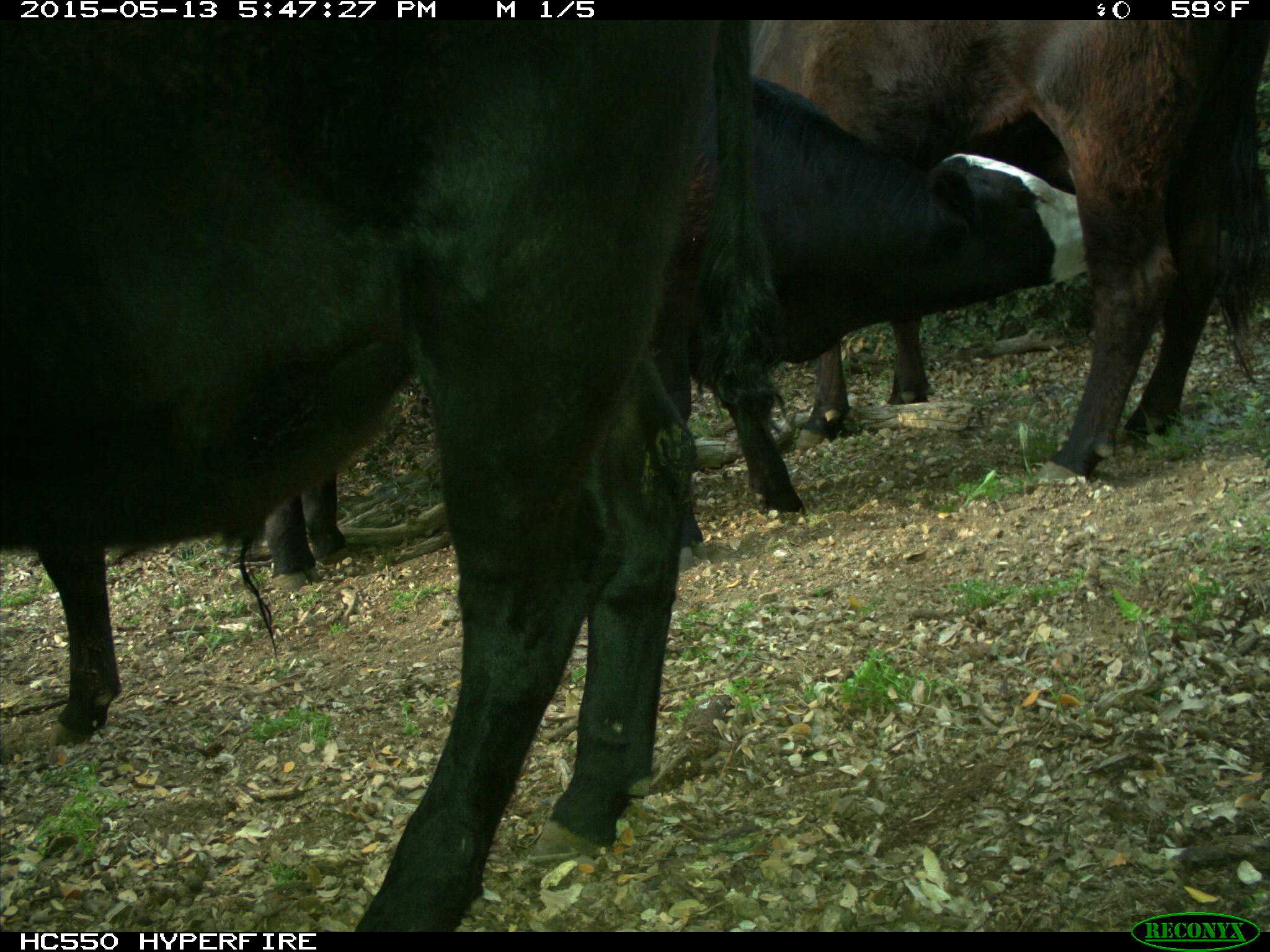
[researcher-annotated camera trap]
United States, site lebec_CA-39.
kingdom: Animalia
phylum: Chordata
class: Mammalia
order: Artiodactyla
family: Bovidae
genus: Bos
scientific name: Bos taurus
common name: domestic cow